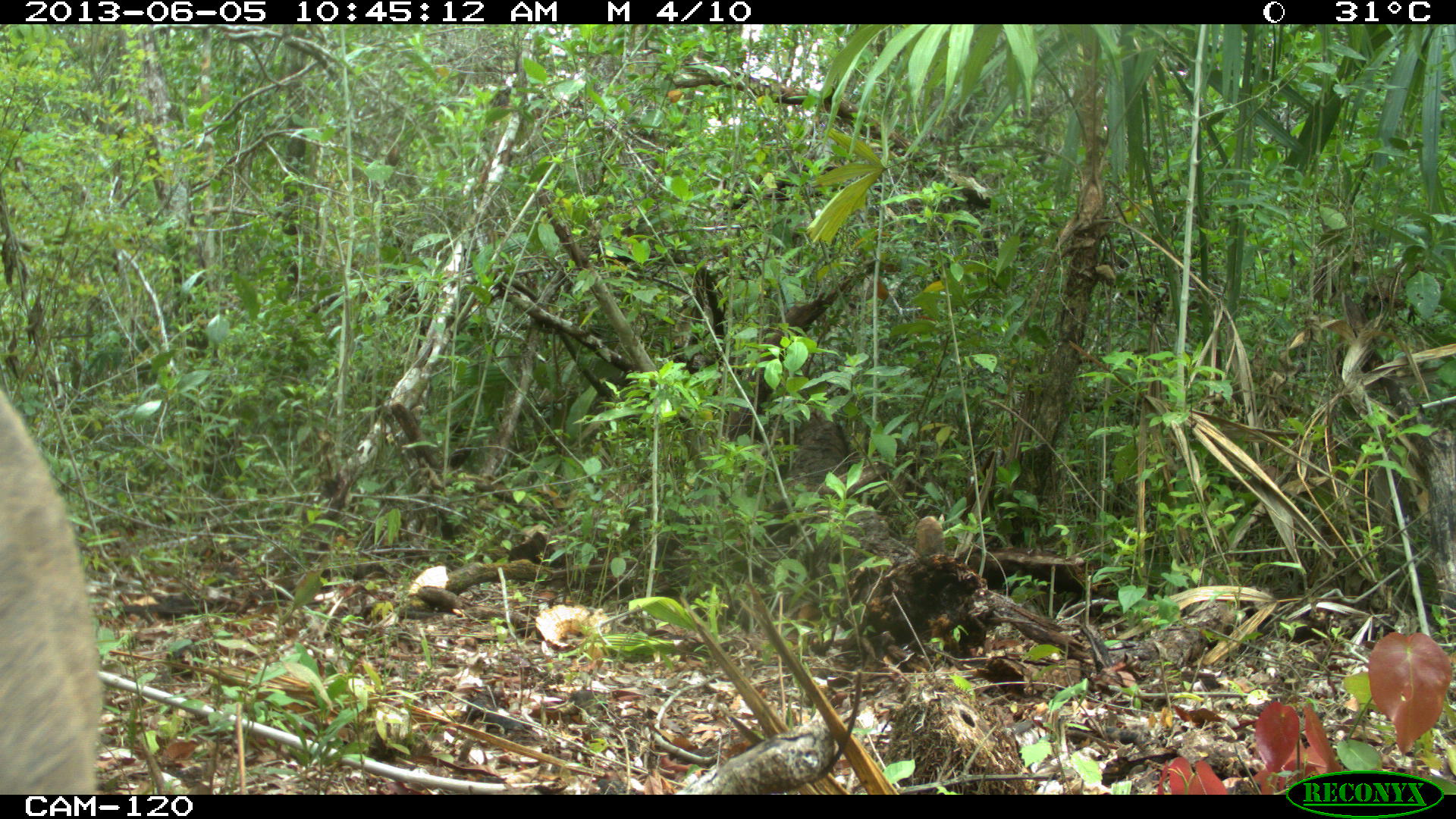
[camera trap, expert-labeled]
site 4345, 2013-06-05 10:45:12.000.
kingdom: Animalia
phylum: Chordata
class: Mammalia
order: Artiodactyla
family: Cervidae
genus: Odocoileus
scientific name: Odocoileus pandora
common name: yucatán brown brocket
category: mazama pandora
Mazama pandora (yucatán brown brocket) (Odocoileus pandora), count 1, sex female.